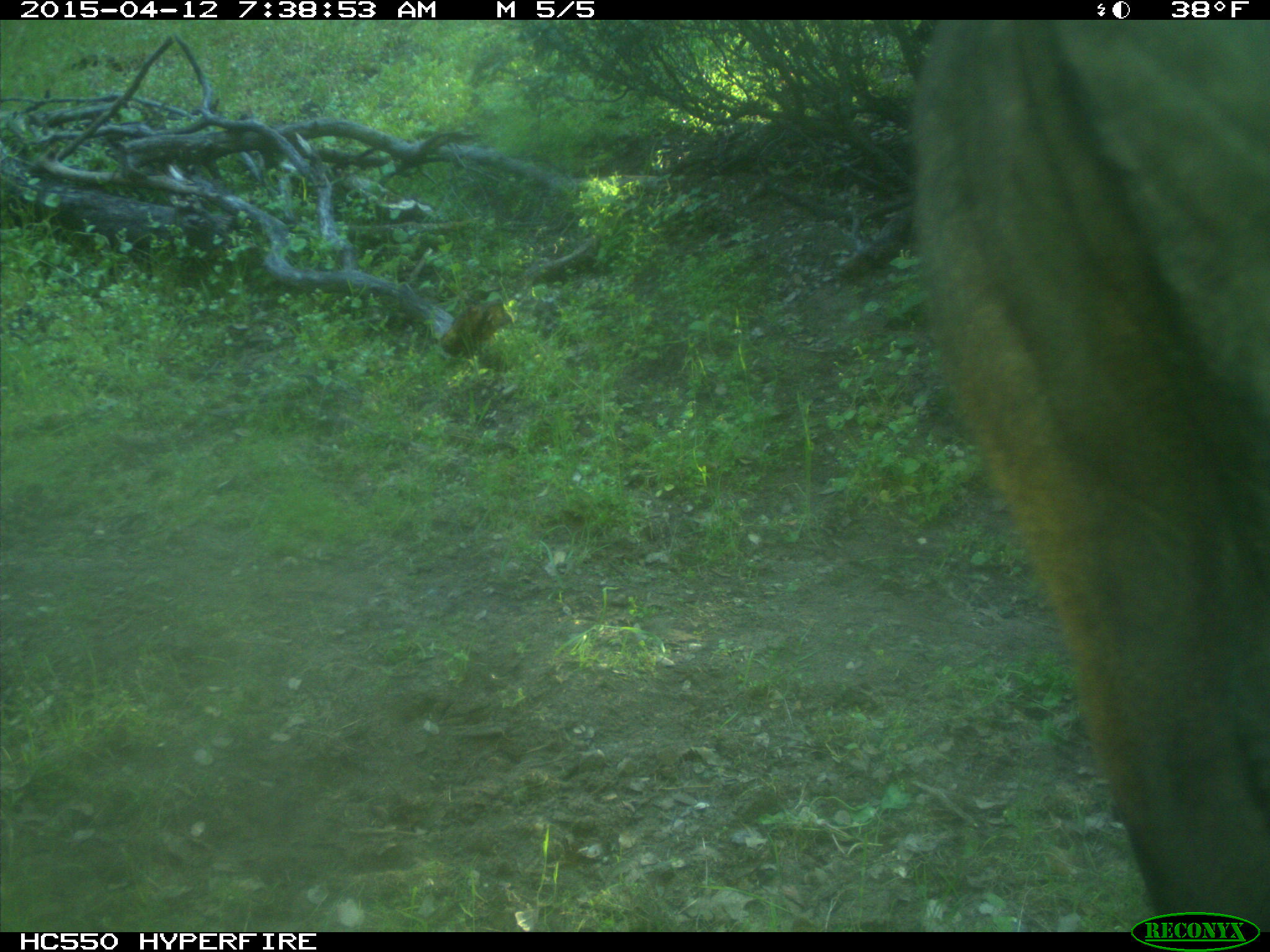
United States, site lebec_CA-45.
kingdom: Animalia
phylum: Chordata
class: Mammalia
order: Artiodactyla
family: Bovidae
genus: Bos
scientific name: Bos taurus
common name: domestic cow